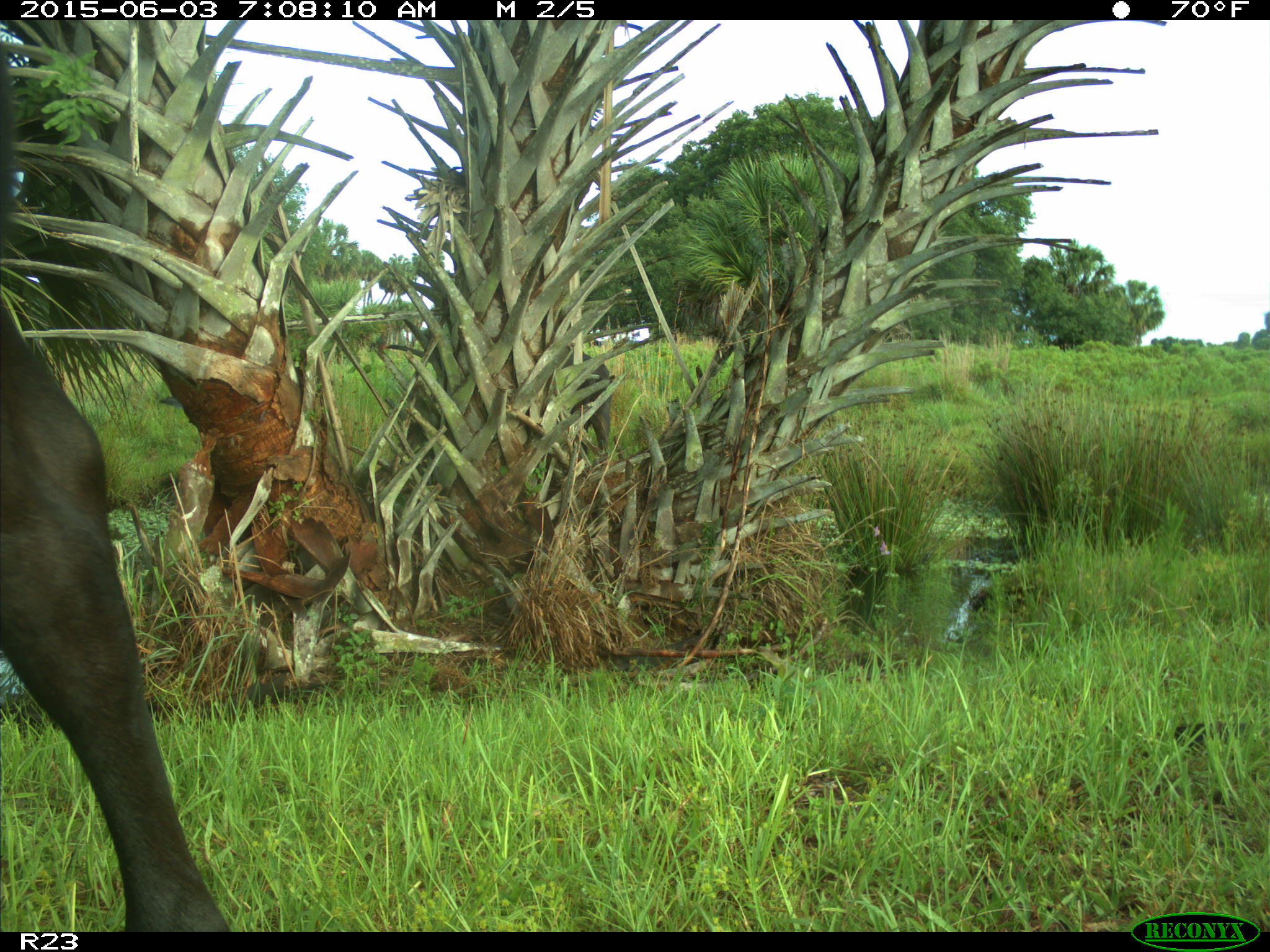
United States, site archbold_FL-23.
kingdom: Animalia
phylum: Chordata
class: Mammalia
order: Artiodactyla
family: Bovidae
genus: Bos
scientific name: Bos taurus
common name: domestic cow